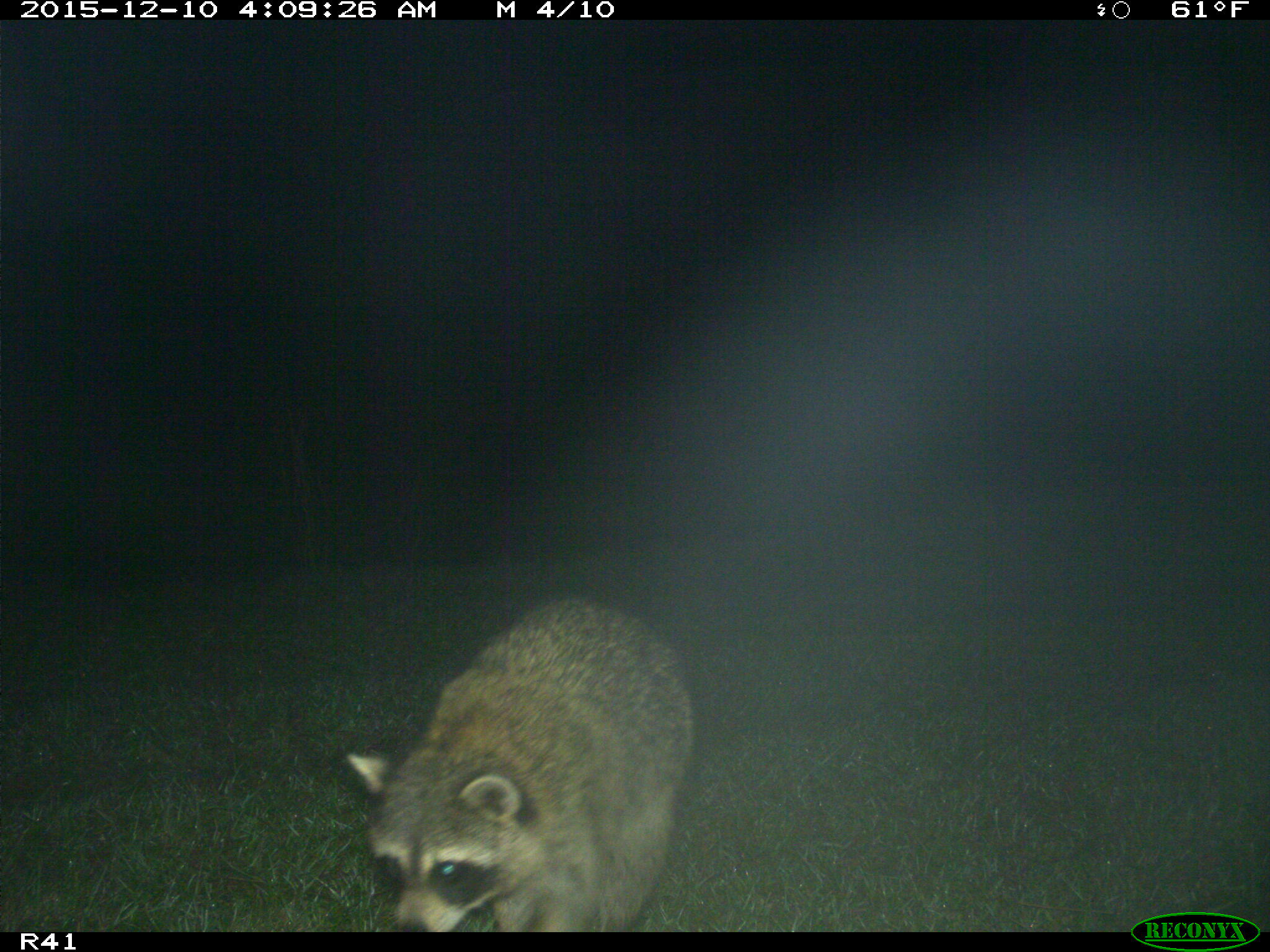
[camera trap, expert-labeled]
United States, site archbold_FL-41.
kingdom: Animalia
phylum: Chordata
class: Mammalia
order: Carnivora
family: Procyonidae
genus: Procyon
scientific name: Procyon lotor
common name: common raccoon